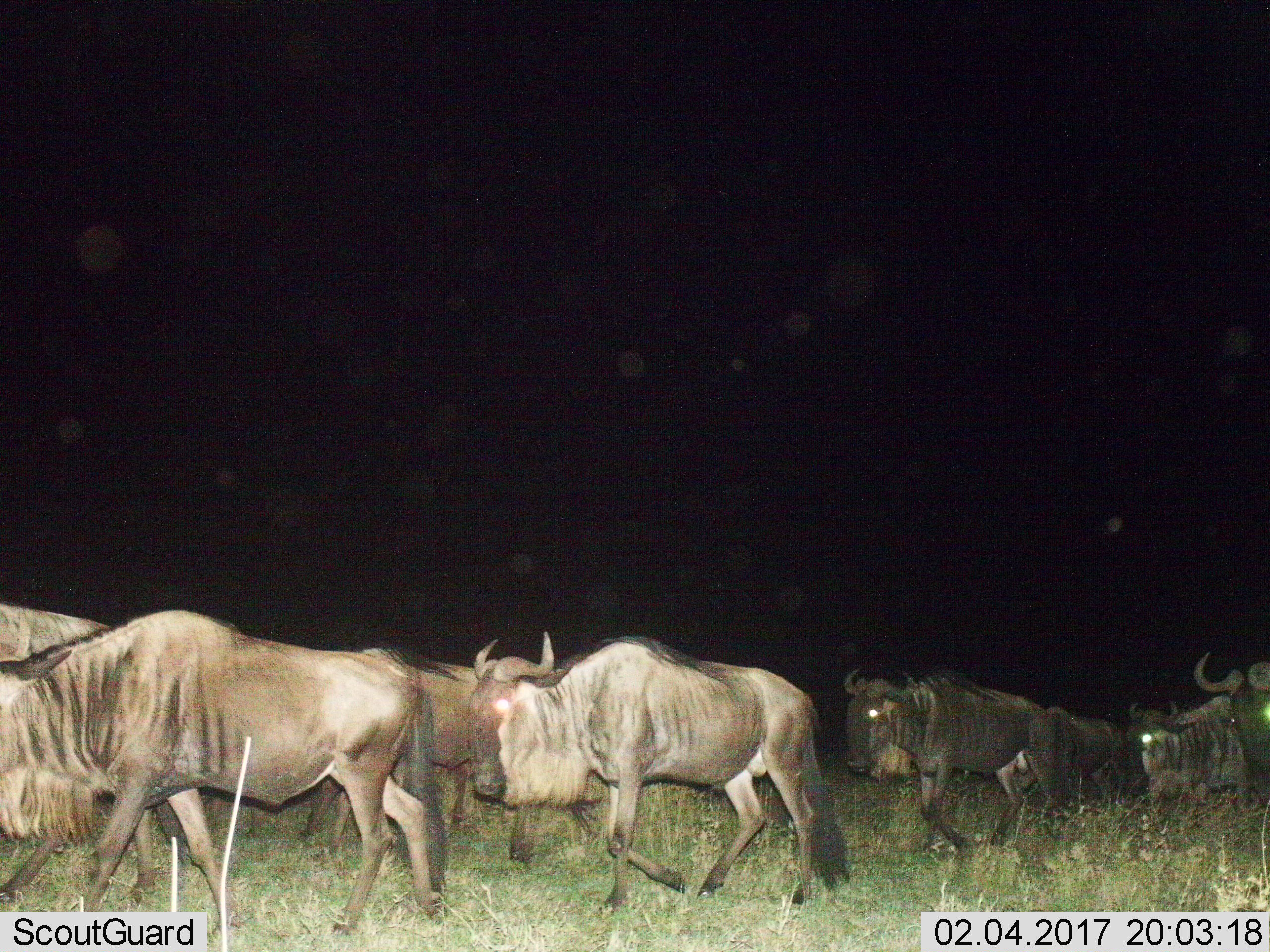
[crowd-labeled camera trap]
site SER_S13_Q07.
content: unidentified animal